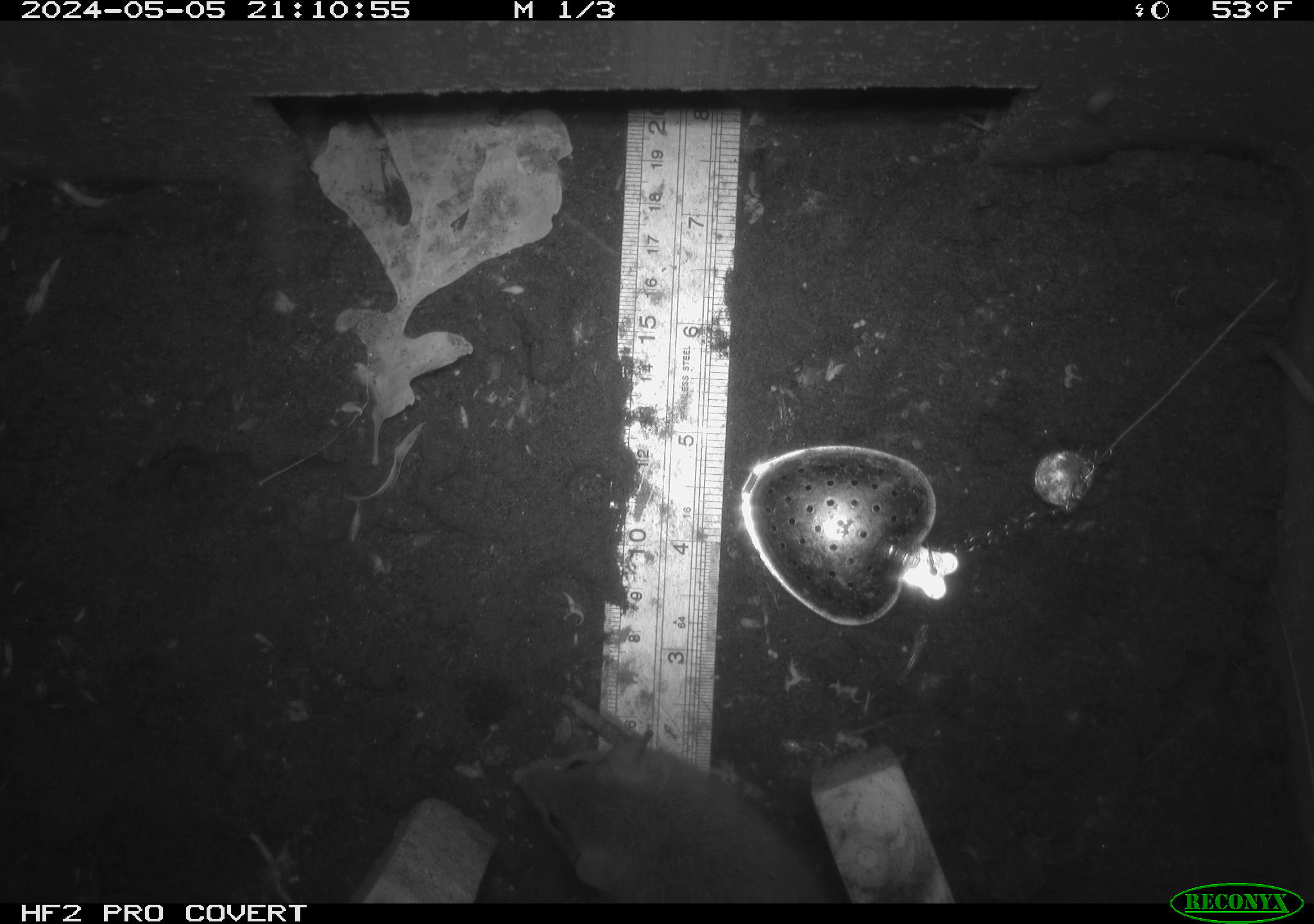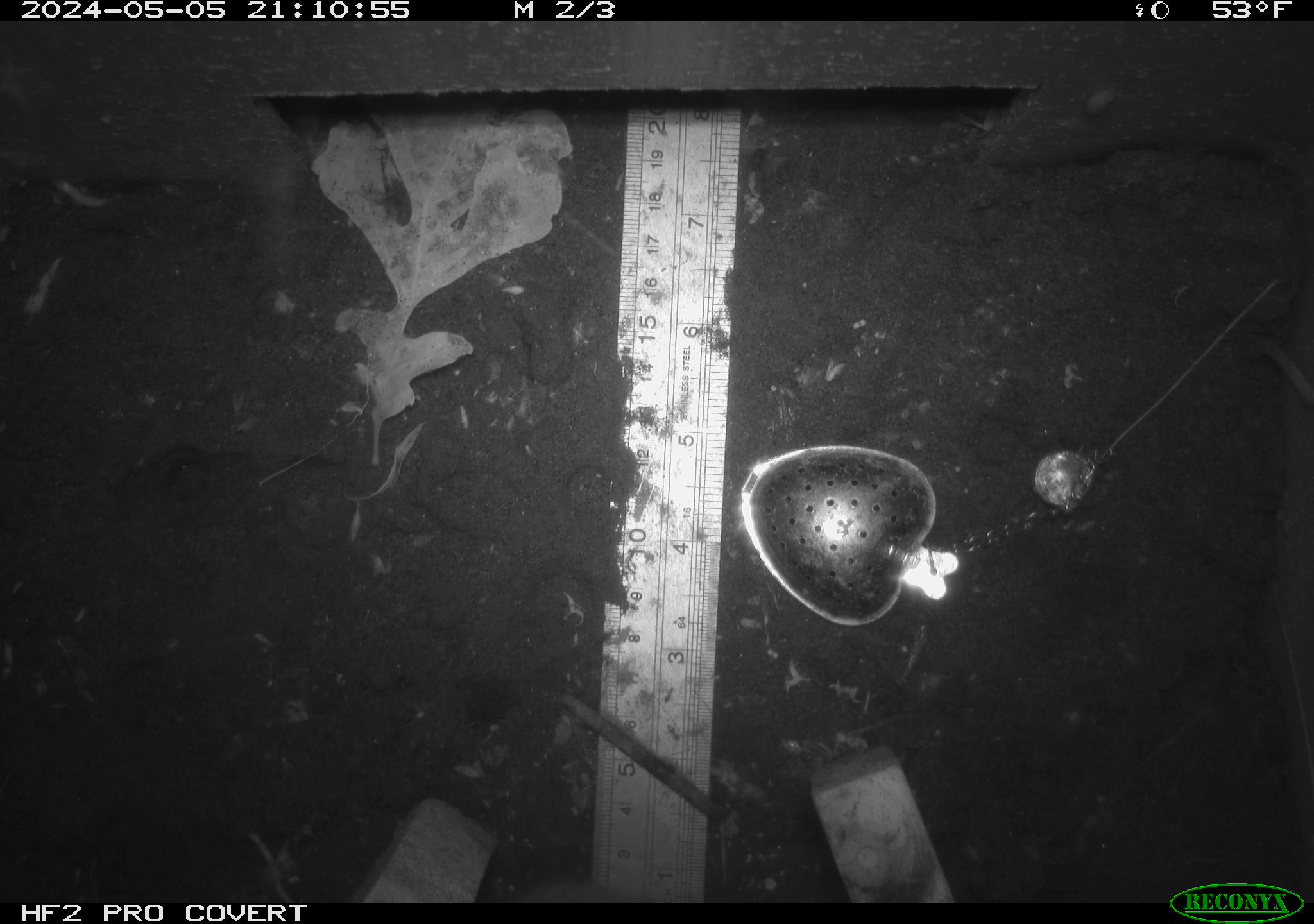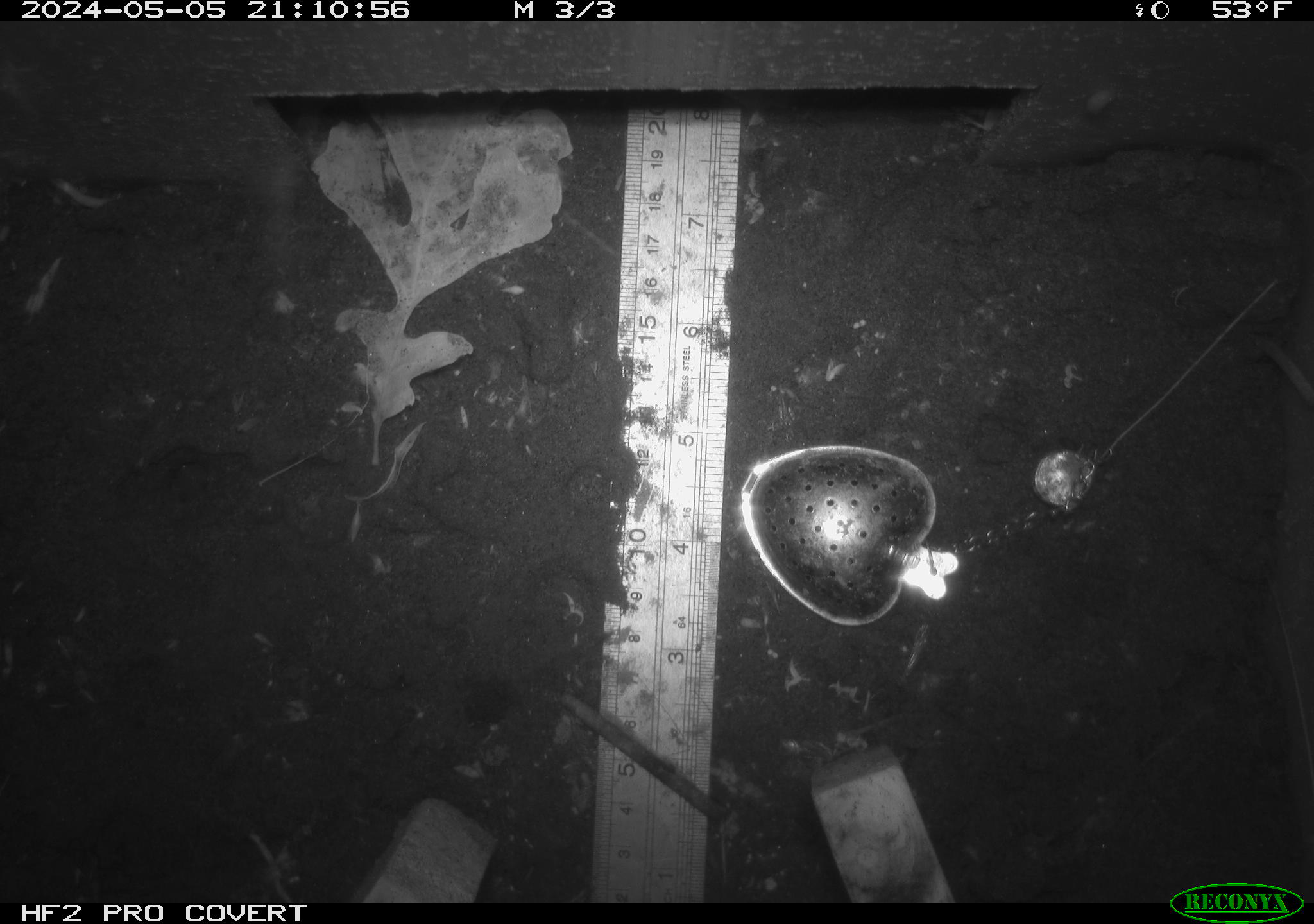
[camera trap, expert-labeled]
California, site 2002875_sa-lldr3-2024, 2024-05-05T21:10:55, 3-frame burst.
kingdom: Animalia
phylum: Chordata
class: Mammalia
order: Rodentia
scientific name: Rodentia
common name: rodent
Rodent (Rodentia).